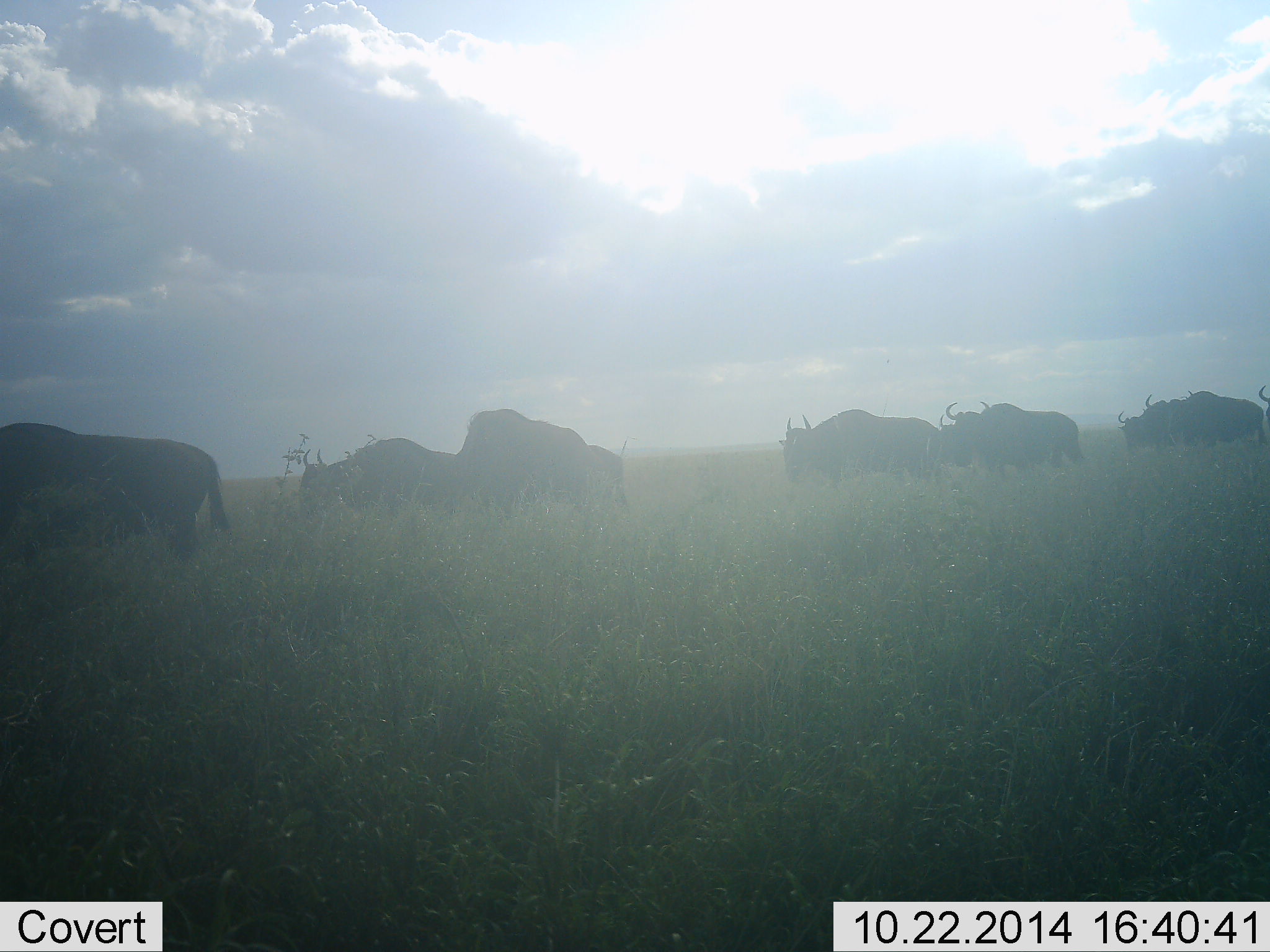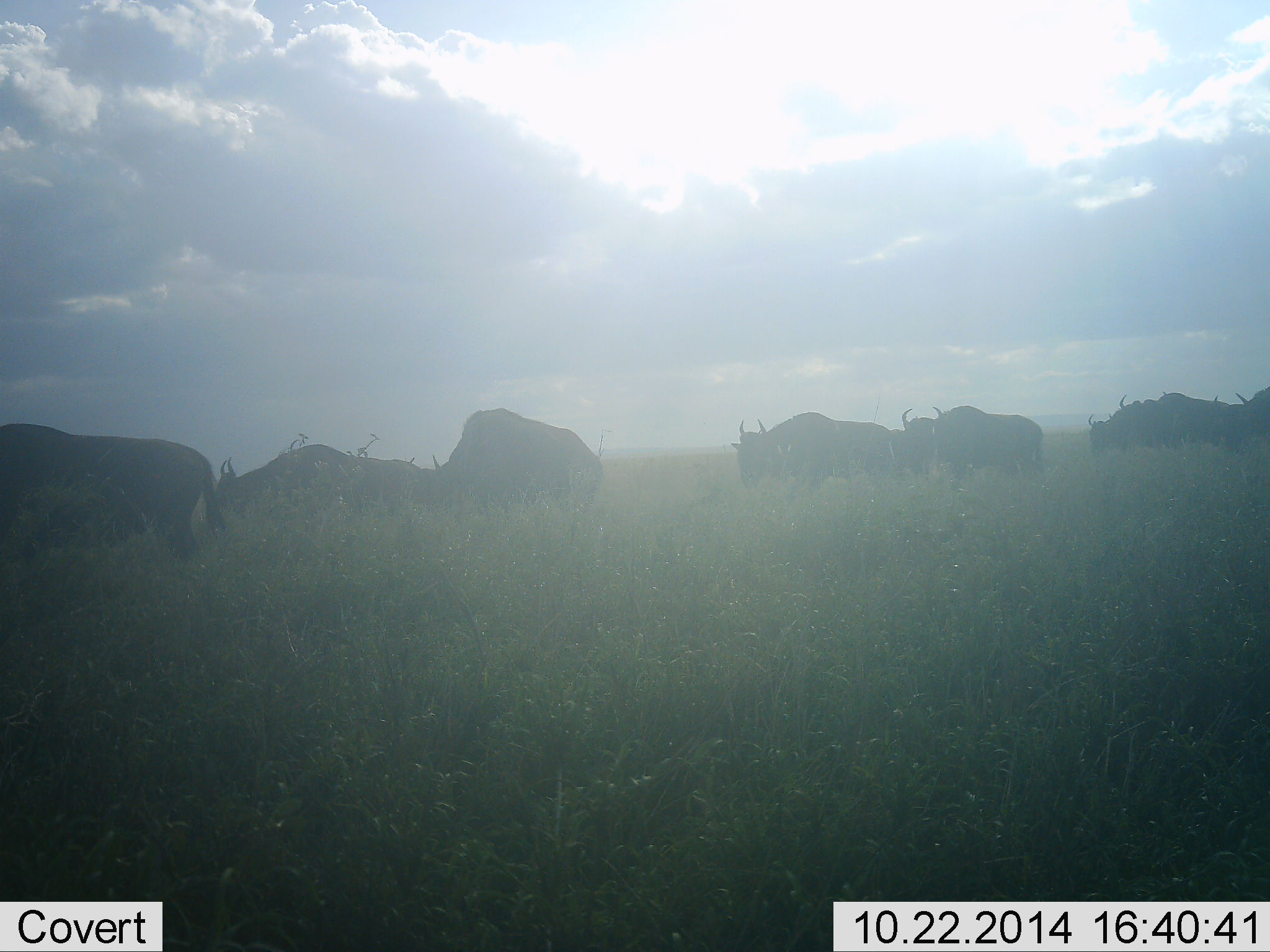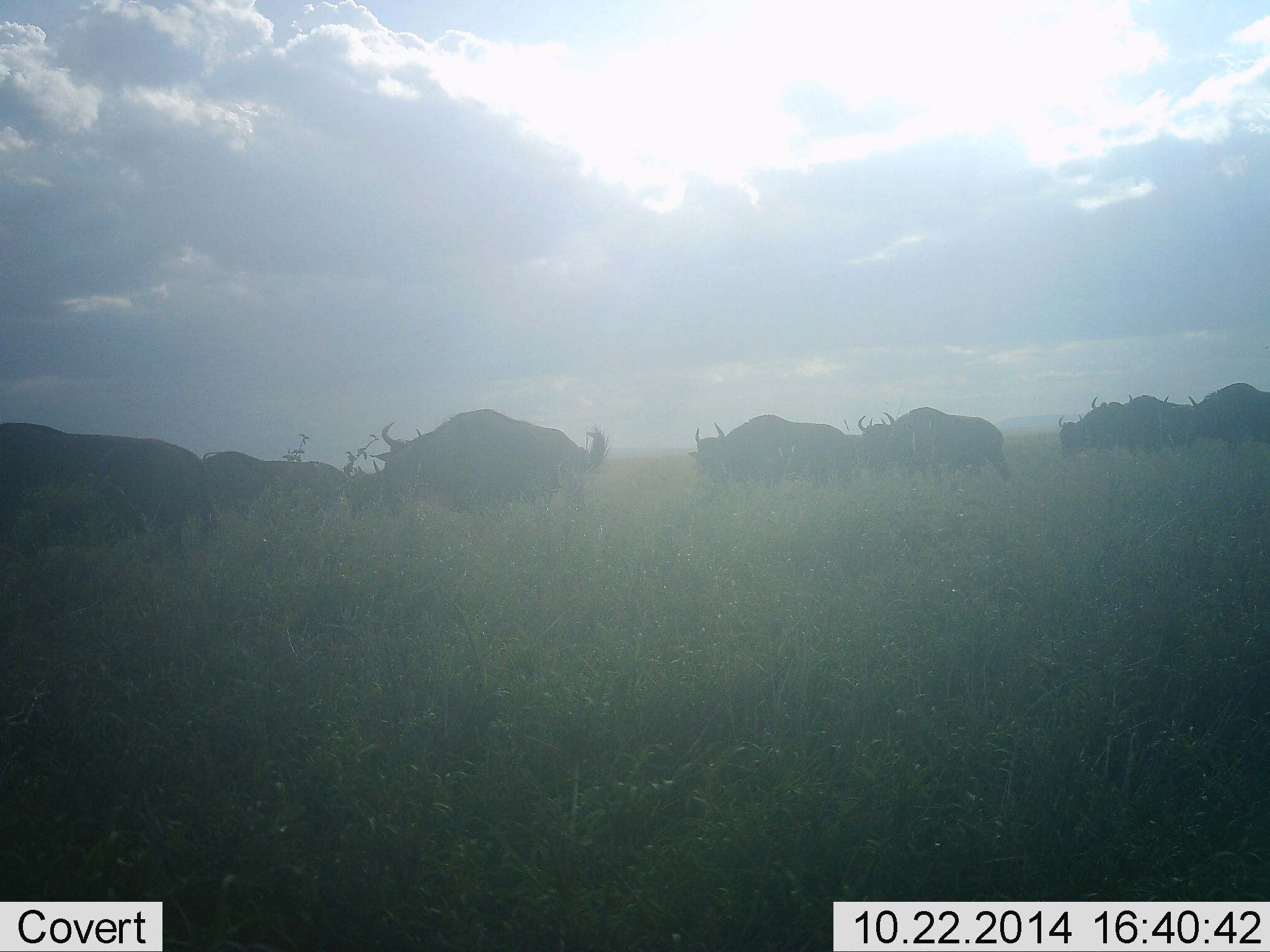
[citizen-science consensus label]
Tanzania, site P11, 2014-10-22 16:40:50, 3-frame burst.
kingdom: Animalia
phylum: Chordata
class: Mammalia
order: Artiodactyla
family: Bovidae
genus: Connochaetes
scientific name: Connochaetes taurinus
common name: blue wildebeest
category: wildebeest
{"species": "wildebeest (blue wildebeest) (Connochaetes taurinus)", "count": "10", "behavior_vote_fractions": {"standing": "30%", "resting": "0%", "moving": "90%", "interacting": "0%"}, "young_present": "0%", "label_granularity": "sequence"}